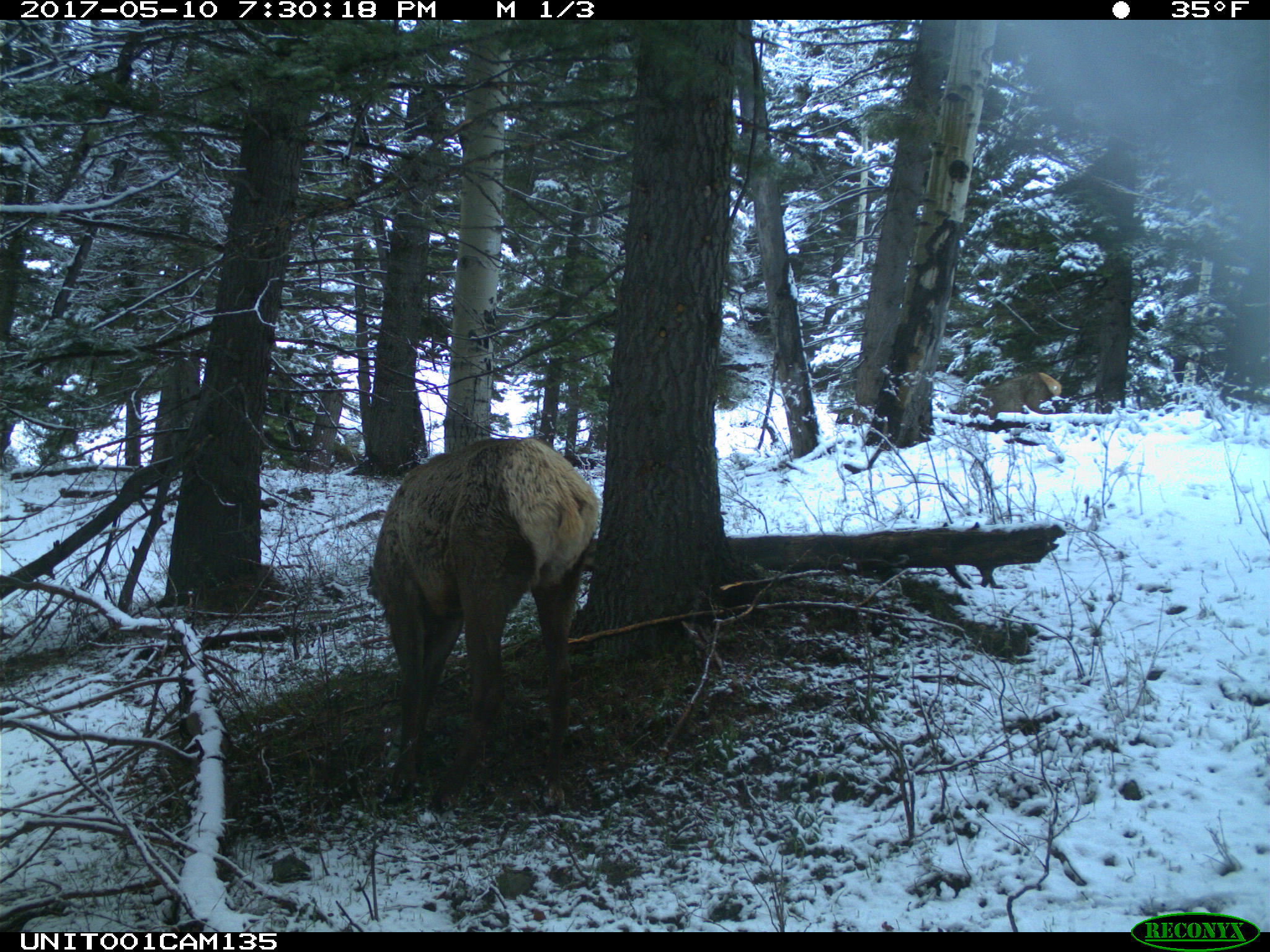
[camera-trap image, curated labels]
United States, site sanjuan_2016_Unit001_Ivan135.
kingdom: Animalia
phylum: Chordata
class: Mammalia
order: Artiodactyla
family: Cervidae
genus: Cervus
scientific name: Cervus elaphus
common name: red deer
Cervus elaphus (red deer).